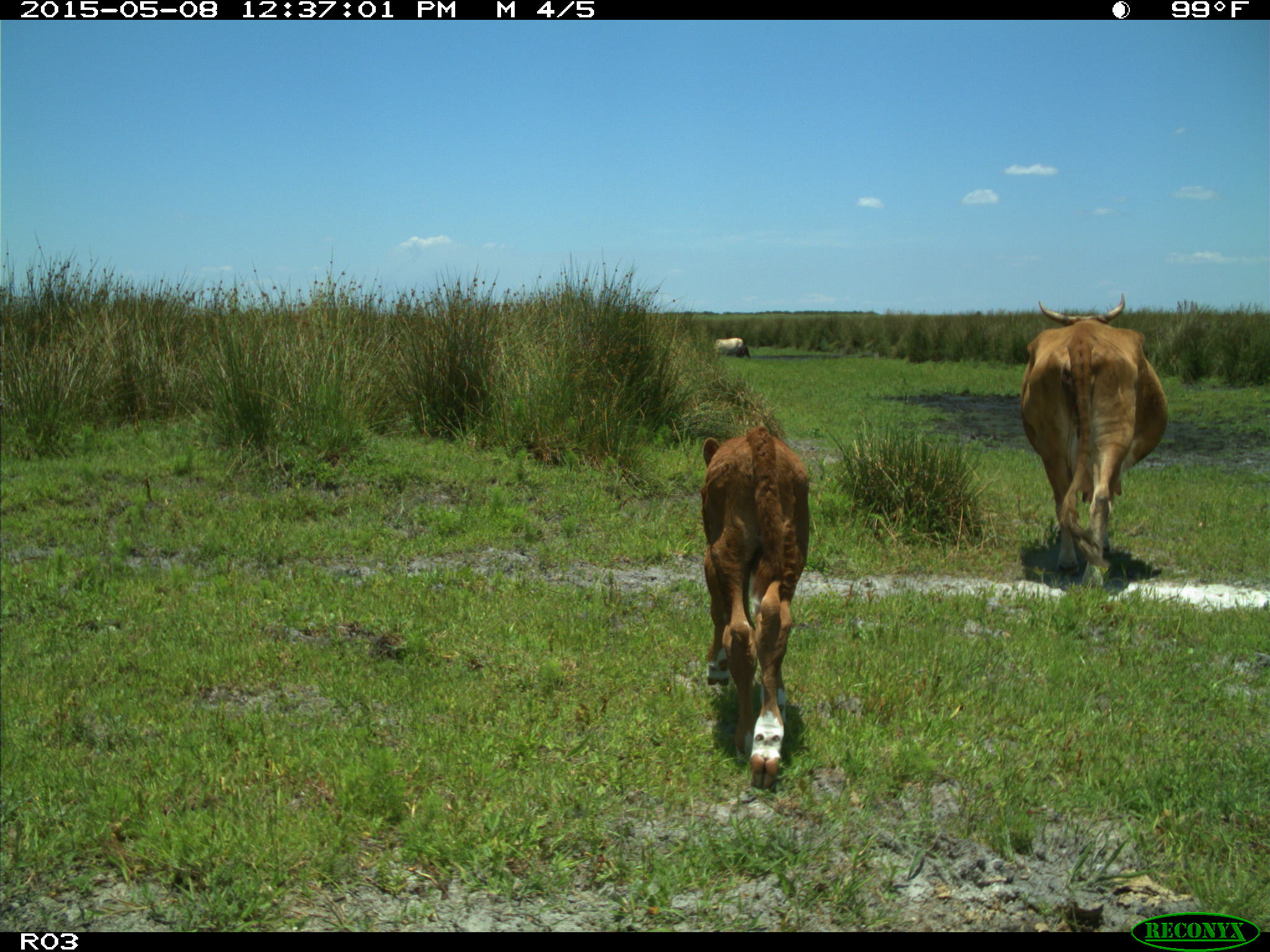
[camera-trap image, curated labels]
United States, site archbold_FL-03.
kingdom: Animalia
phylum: Chordata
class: Mammalia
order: Artiodactyla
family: Bovidae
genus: Bos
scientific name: Bos taurus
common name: domestic cow